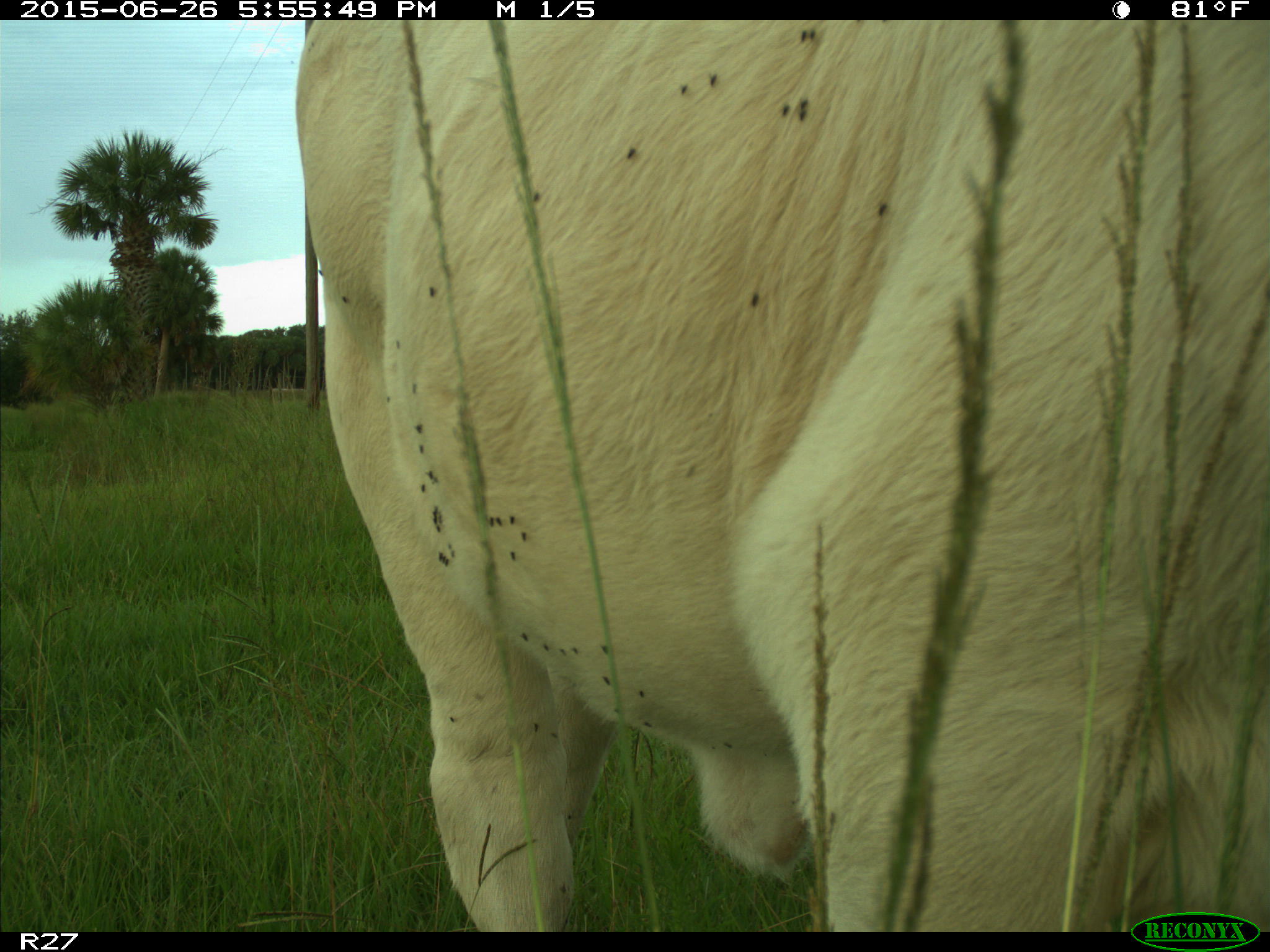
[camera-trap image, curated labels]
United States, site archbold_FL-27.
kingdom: Animalia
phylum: Chordata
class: Mammalia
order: Artiodactyla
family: Bovidae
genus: Bos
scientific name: Bos taurus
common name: domestic cow